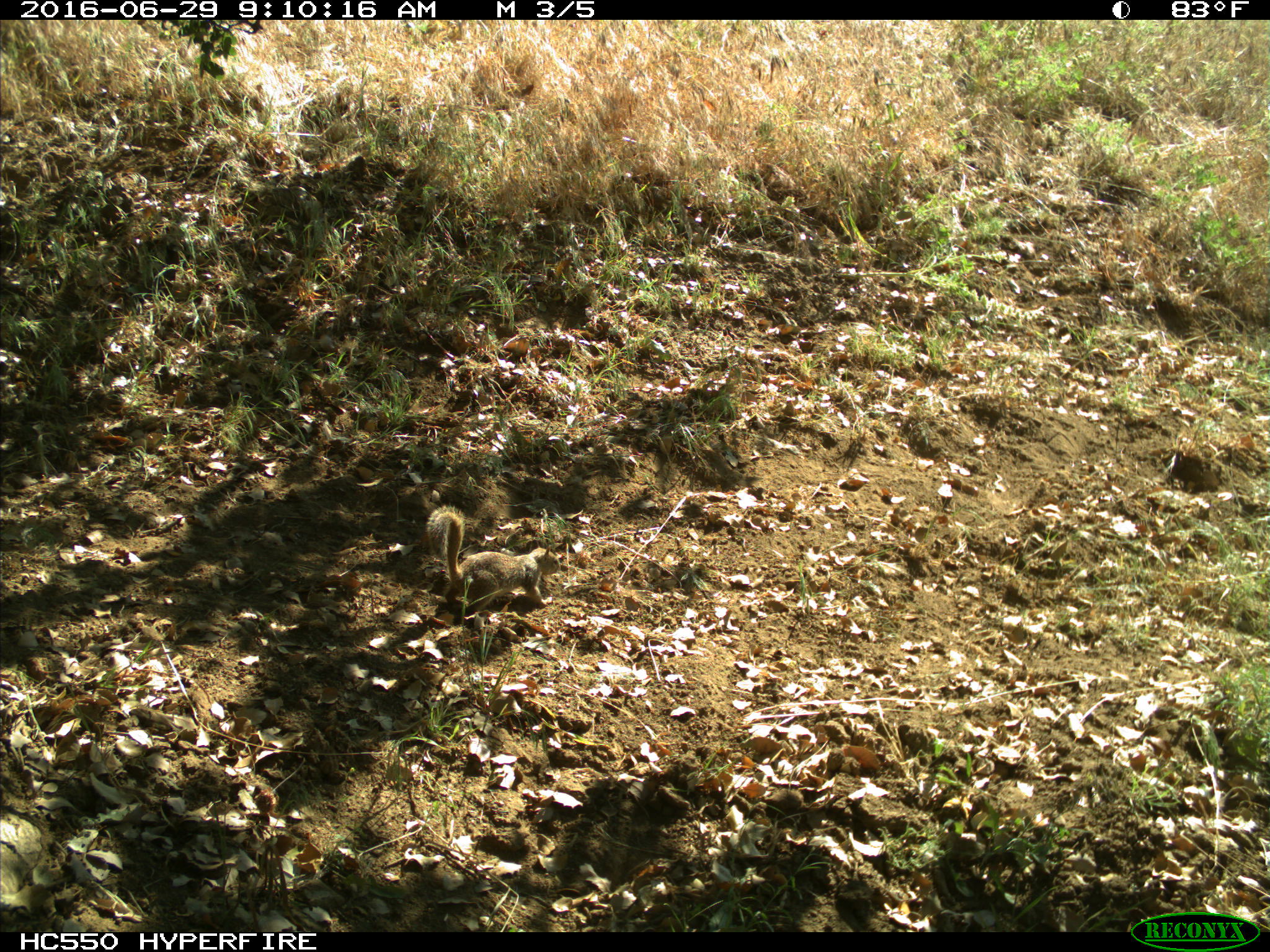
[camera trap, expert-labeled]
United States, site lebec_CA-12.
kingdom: Animalia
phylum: Chordata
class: Mammalia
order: Rodentia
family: Sciuridae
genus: Otospermophilus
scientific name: Otospermophilus beecheyi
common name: california ground squirrel